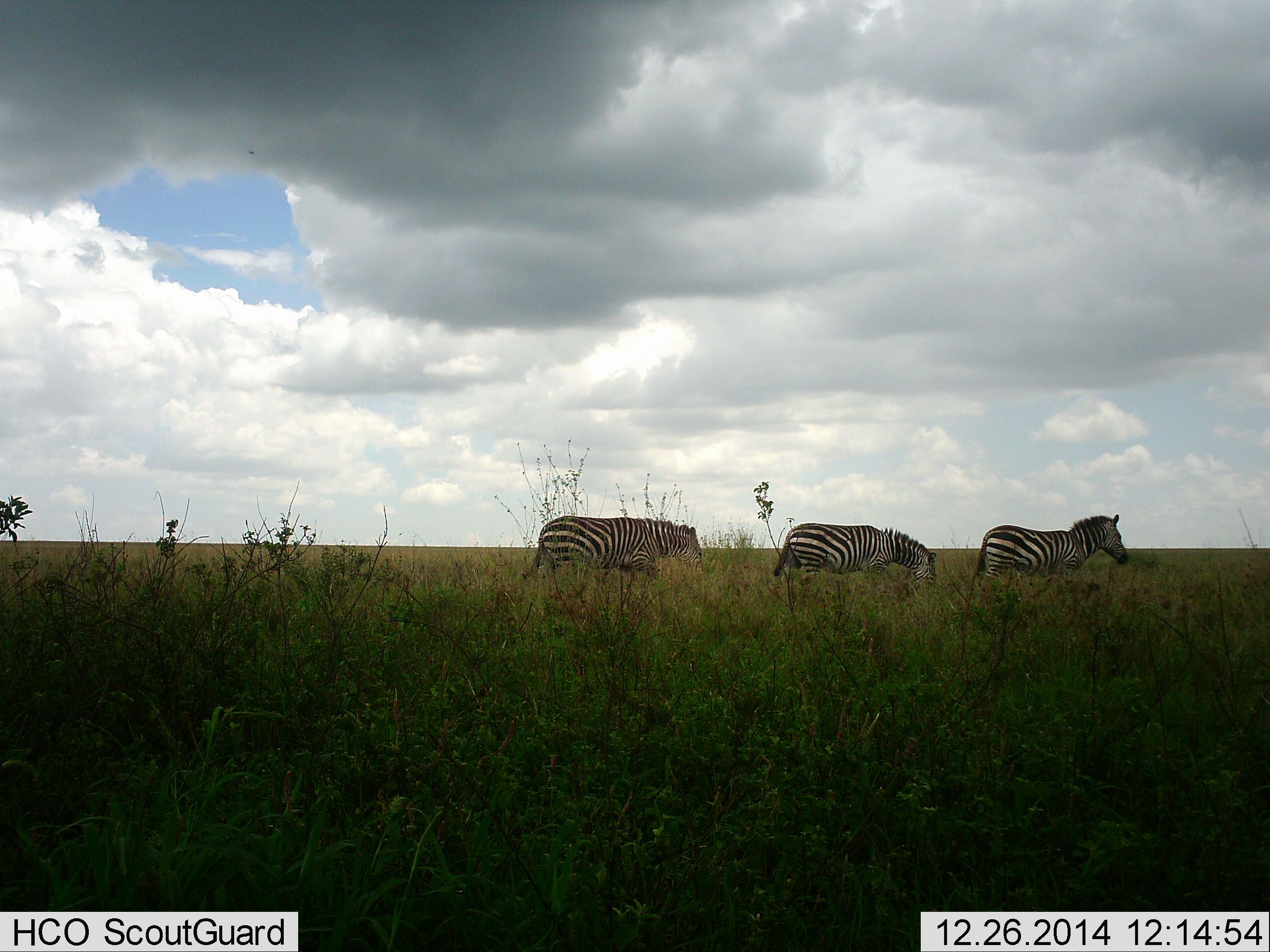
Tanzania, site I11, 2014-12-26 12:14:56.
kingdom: Animalia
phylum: Chordata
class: Mammalia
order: Perissodactyla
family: Equidae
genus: Equus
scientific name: Equus quagga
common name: plains zebra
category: zebra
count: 3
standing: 10%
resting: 0%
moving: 80%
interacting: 0%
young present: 0%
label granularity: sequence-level